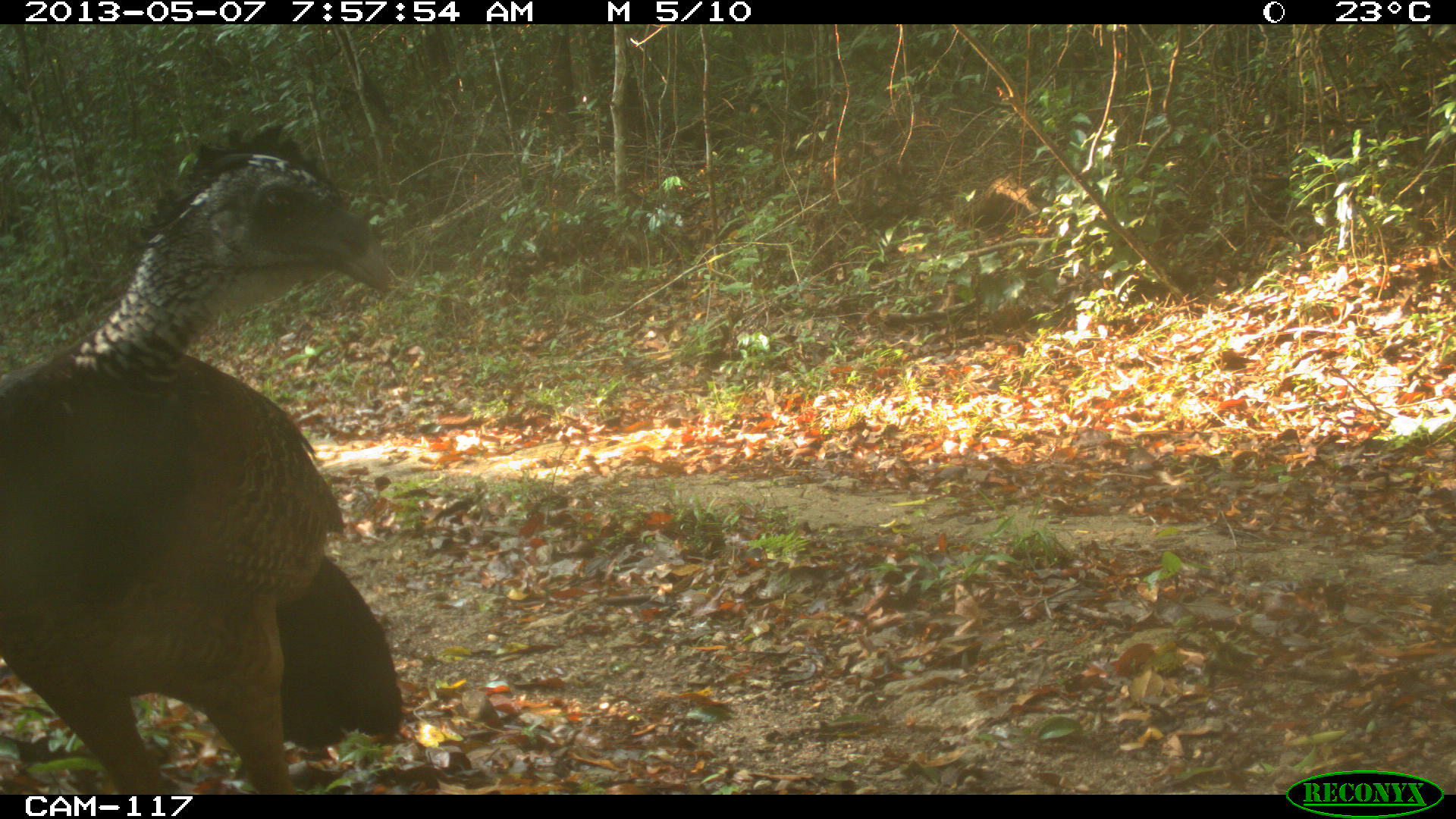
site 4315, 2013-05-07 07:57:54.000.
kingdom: Animalia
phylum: Chordata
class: Aves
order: Galliformes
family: Cracidae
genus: Crax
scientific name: Crax rubra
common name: great curassow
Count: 1.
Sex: female.